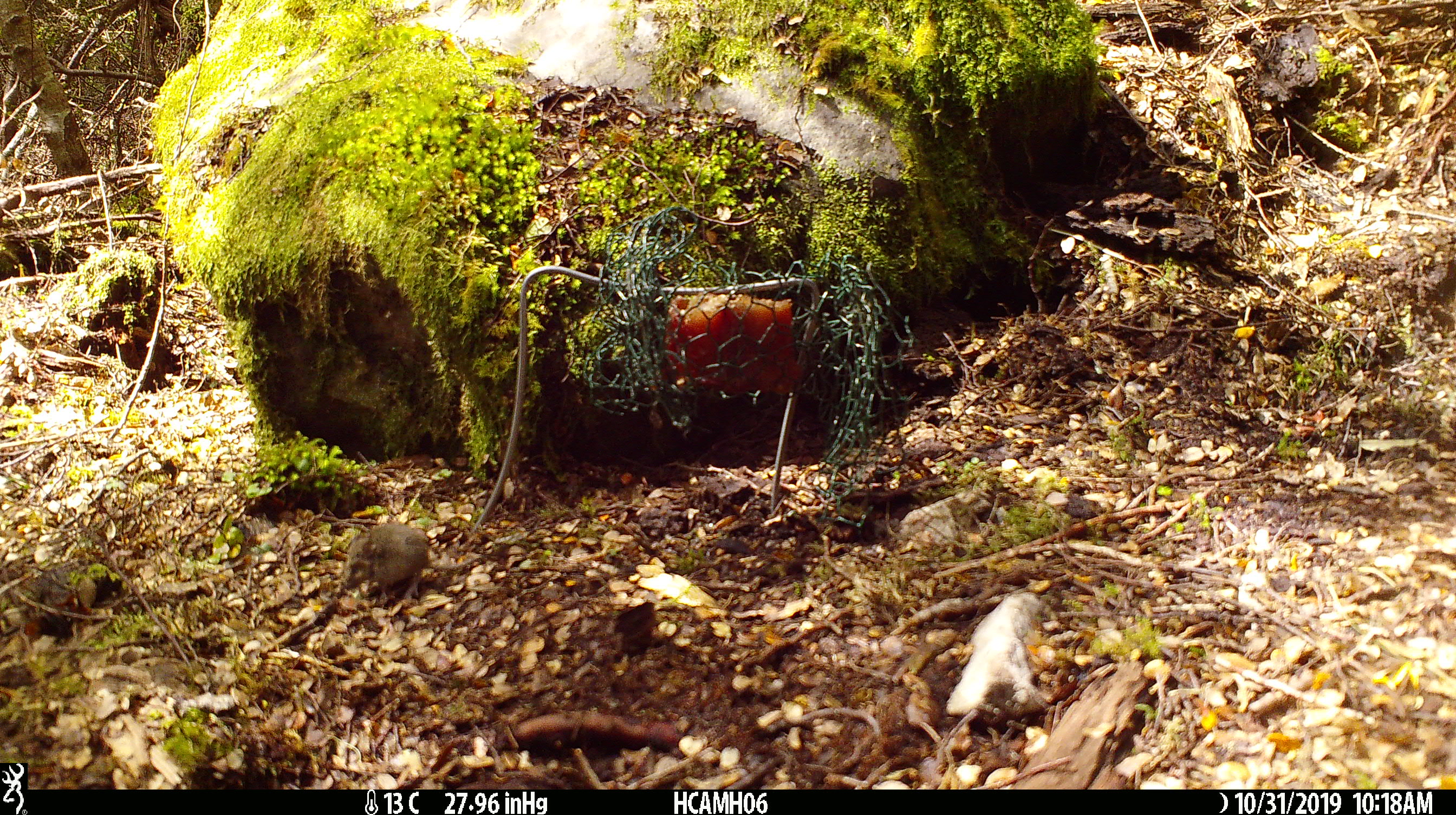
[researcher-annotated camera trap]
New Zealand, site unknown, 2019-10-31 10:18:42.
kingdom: Animalia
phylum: Chordata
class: Mammalia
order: Rodentia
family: Muridae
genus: Mus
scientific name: Mus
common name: mouse